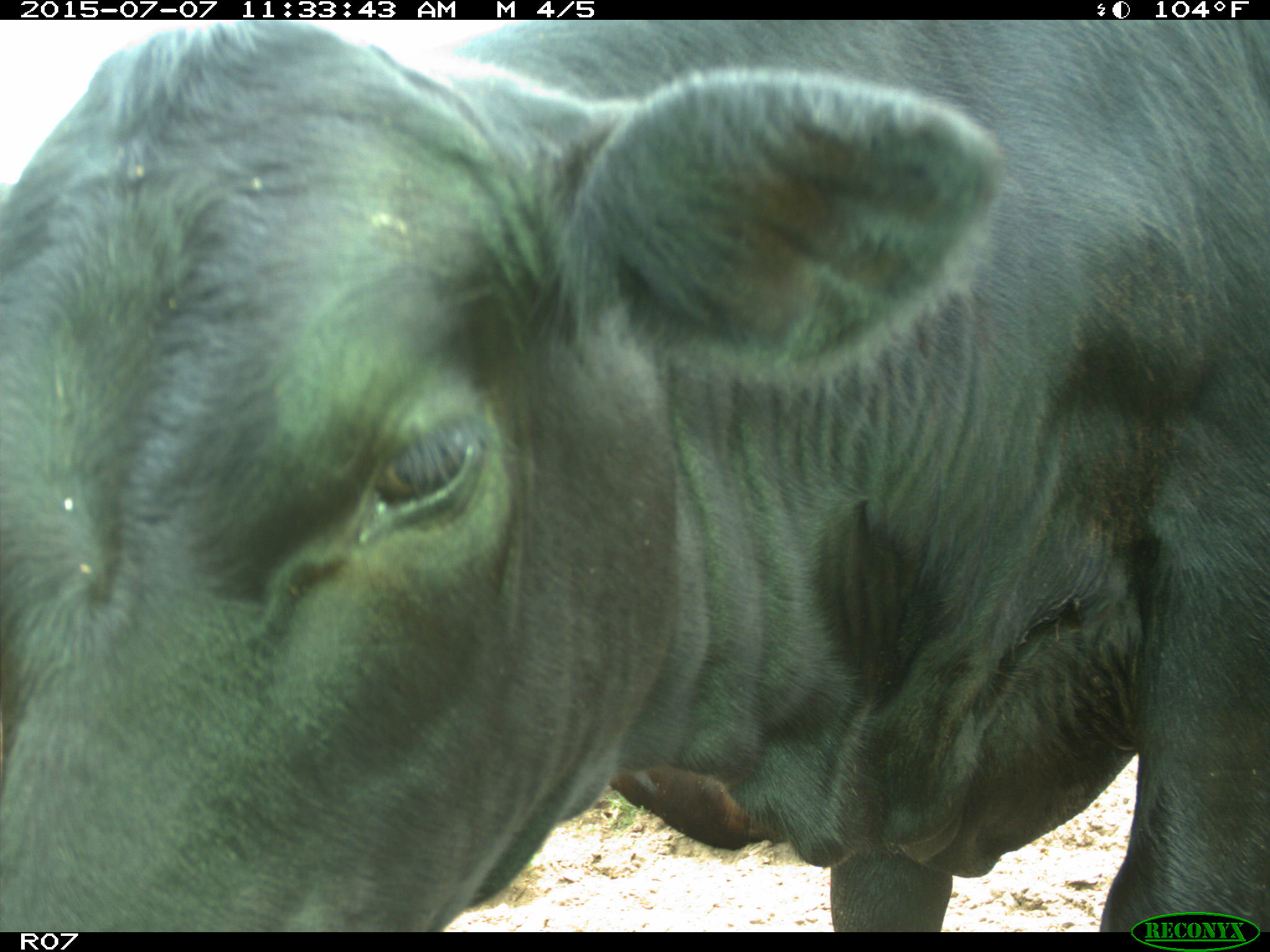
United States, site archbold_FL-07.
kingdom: Animalia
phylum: Chordata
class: Mammalia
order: Artiodactyla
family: Bovidae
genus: Bos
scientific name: Bos taurus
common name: domestic cow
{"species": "Bos taurus (domestic cow)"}